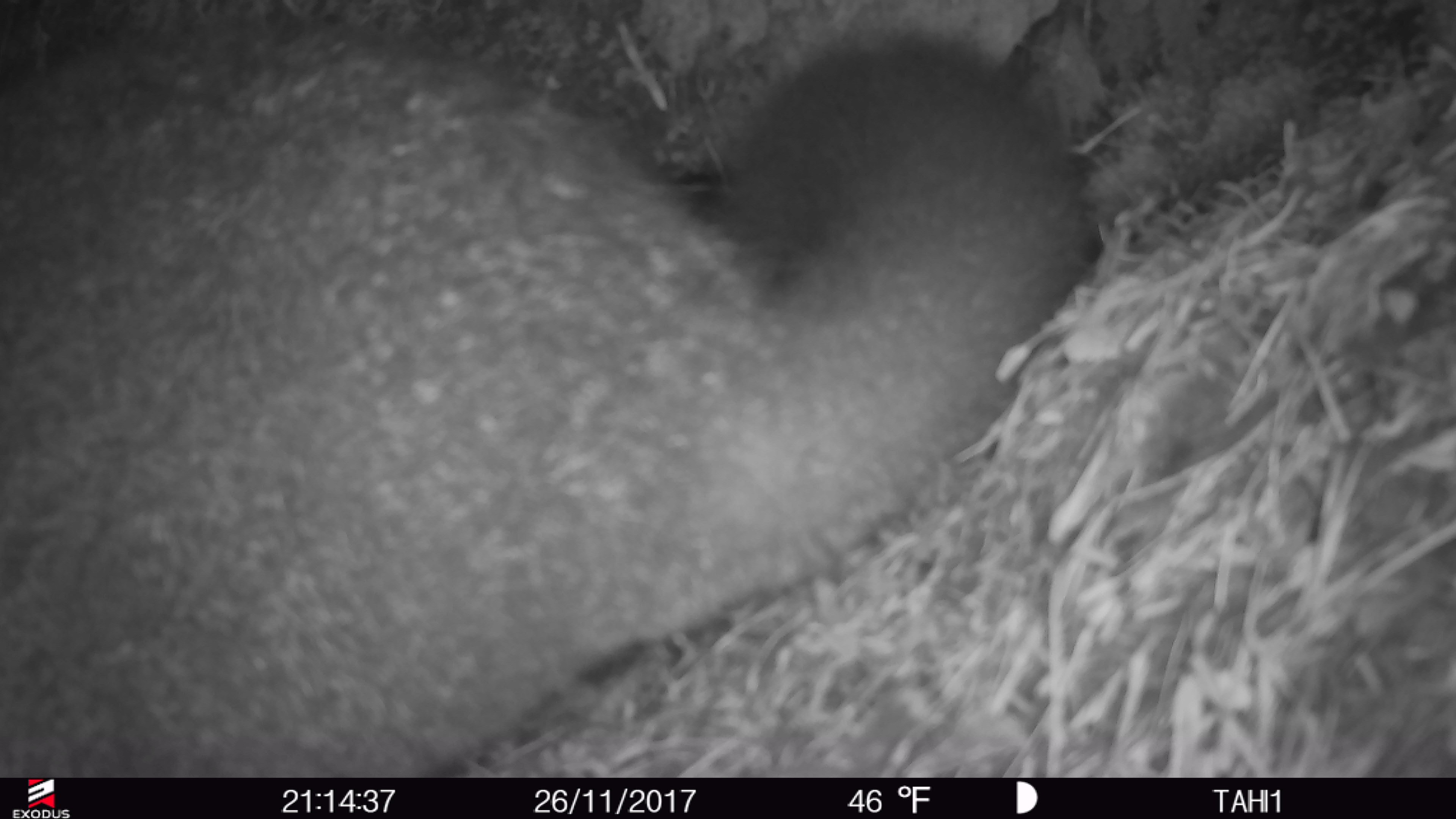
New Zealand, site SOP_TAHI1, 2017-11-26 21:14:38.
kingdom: Animalia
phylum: Chordata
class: Mammalia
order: Diprotodontia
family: Phalangeridae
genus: Trichosurus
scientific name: Trichosurus vulpecula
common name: common brushtail possum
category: possum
Possum (common brushtail possum) (Trichosurus vulpecula).